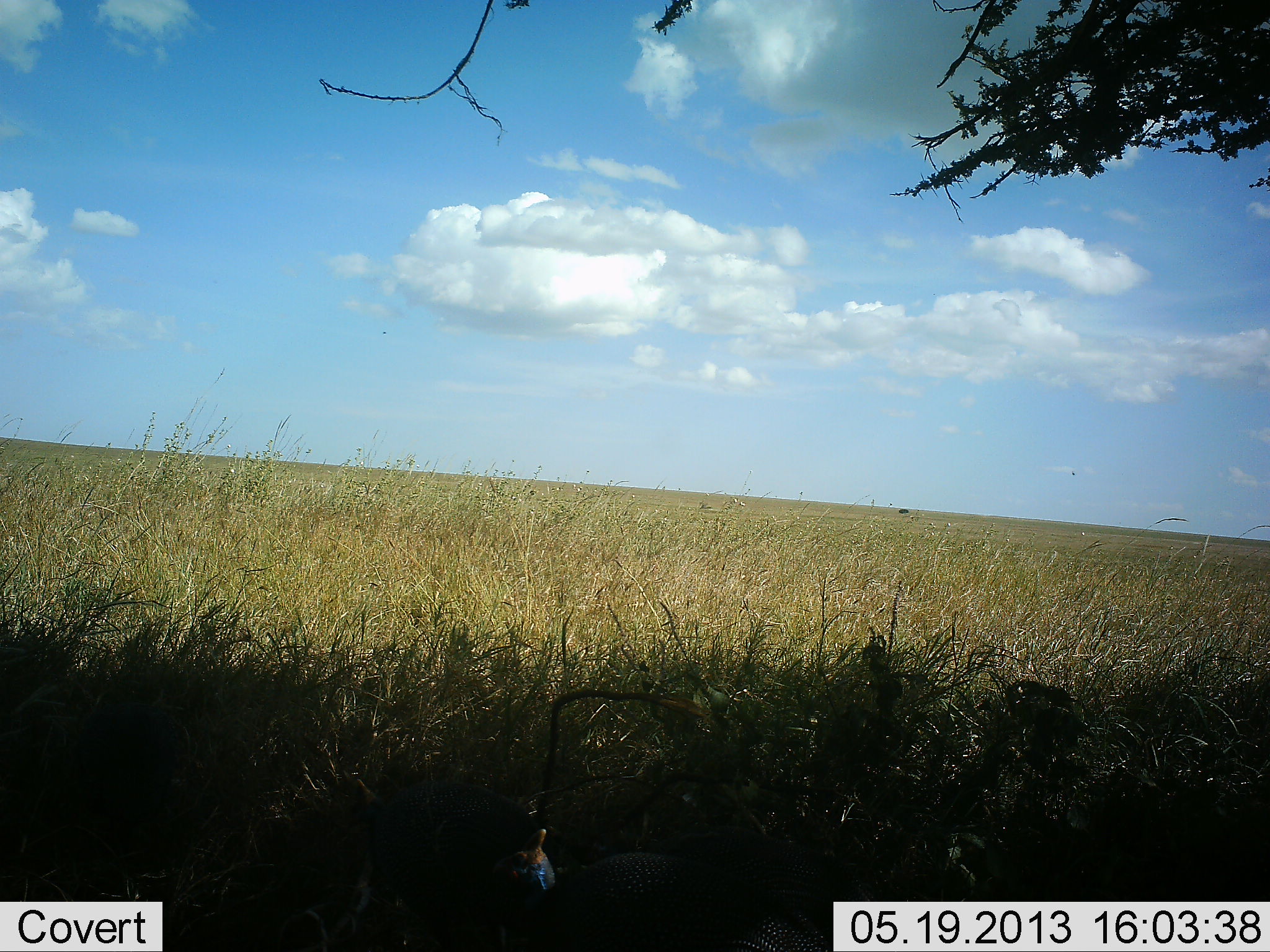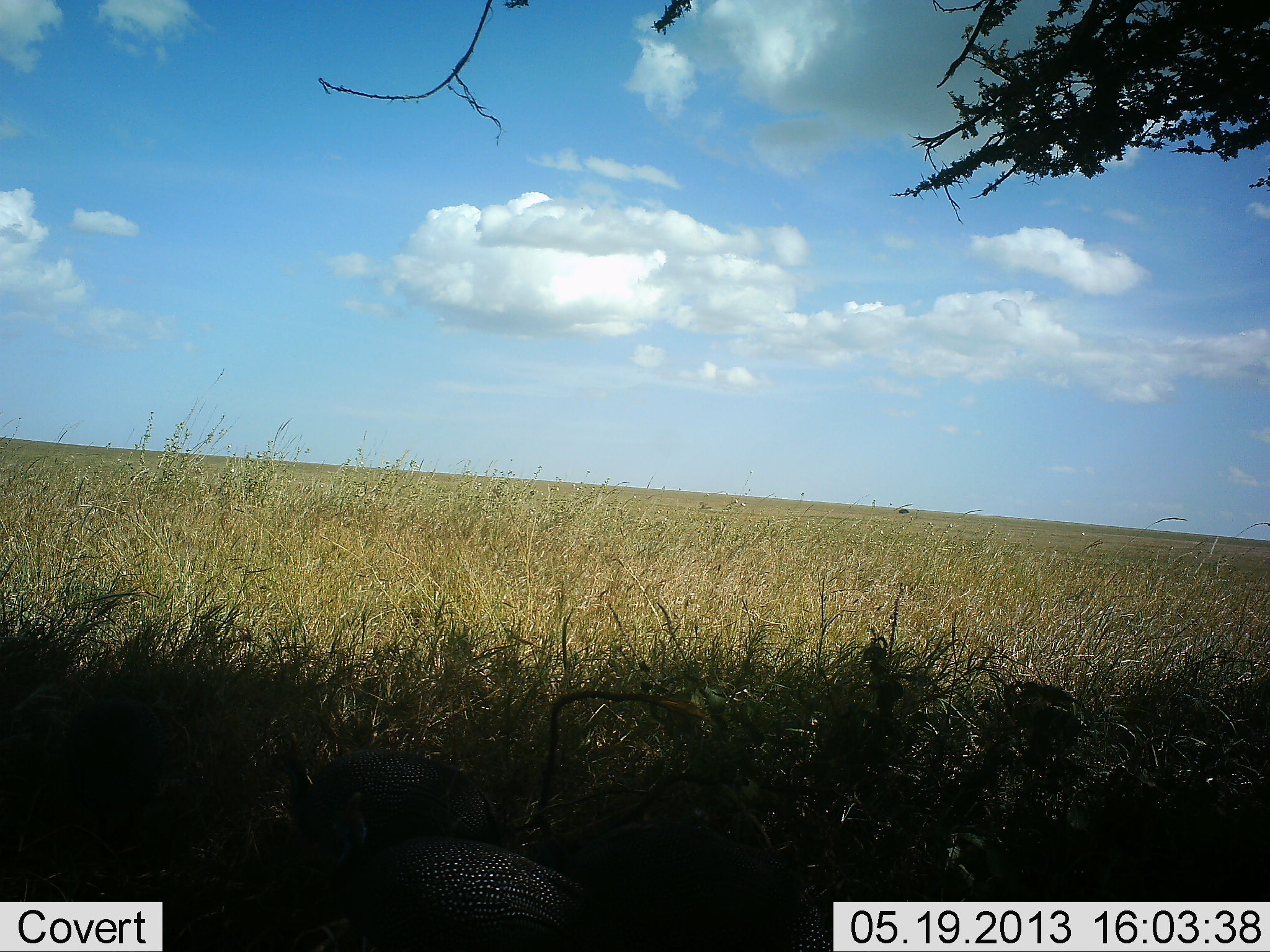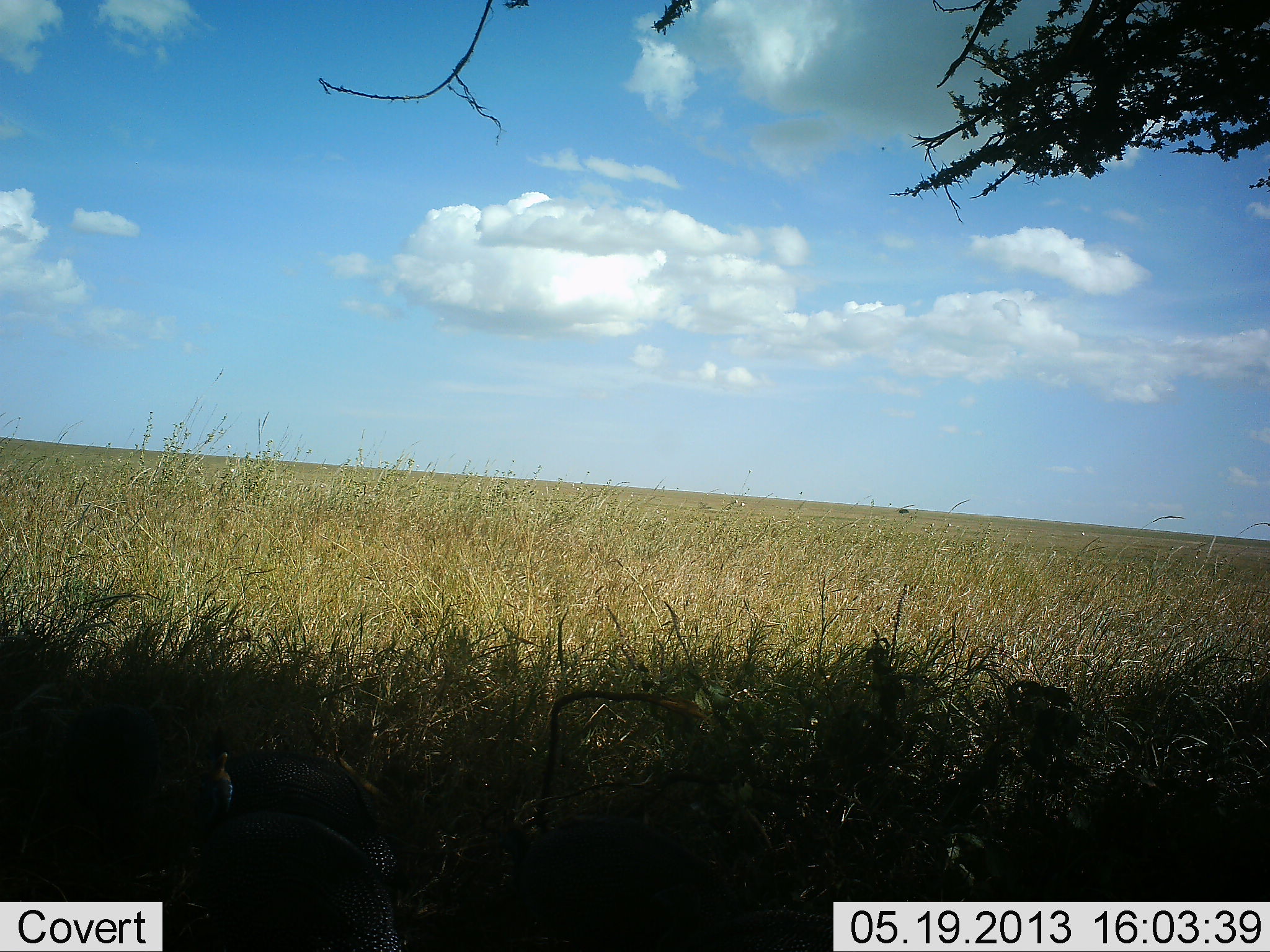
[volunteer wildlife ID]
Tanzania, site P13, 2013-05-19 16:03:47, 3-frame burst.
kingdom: Animalia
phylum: Chordata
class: Aves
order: Galliformes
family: Numididae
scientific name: Numididae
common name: guinea fowl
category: guineafowl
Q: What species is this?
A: Guineafowl (guinea fowl) (Numididae).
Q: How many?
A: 2.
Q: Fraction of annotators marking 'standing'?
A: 20%.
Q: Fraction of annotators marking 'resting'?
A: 0%.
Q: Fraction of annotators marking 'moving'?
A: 90%.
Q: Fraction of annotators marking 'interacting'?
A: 0%.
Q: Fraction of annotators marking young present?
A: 0%.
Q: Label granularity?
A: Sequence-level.